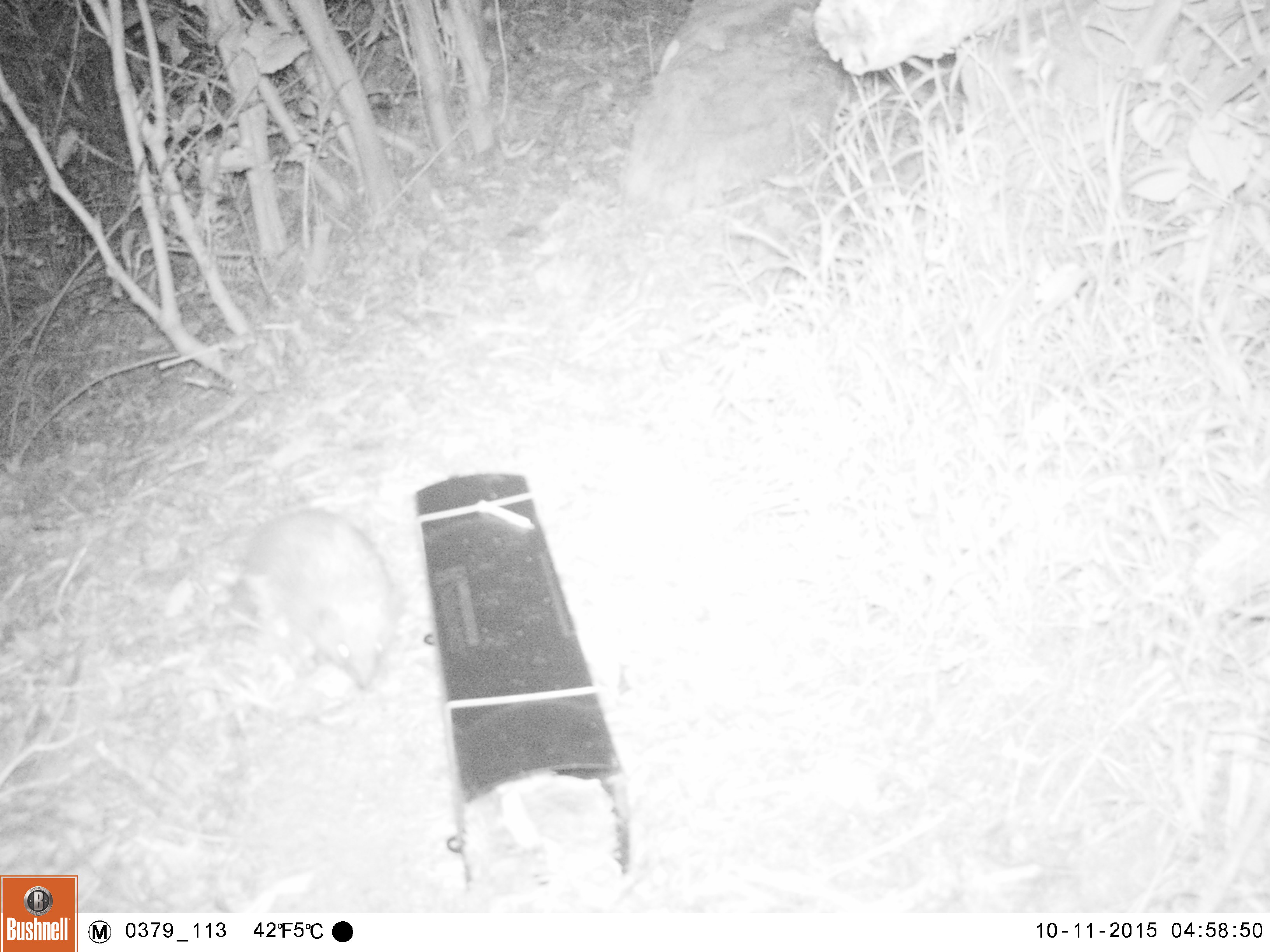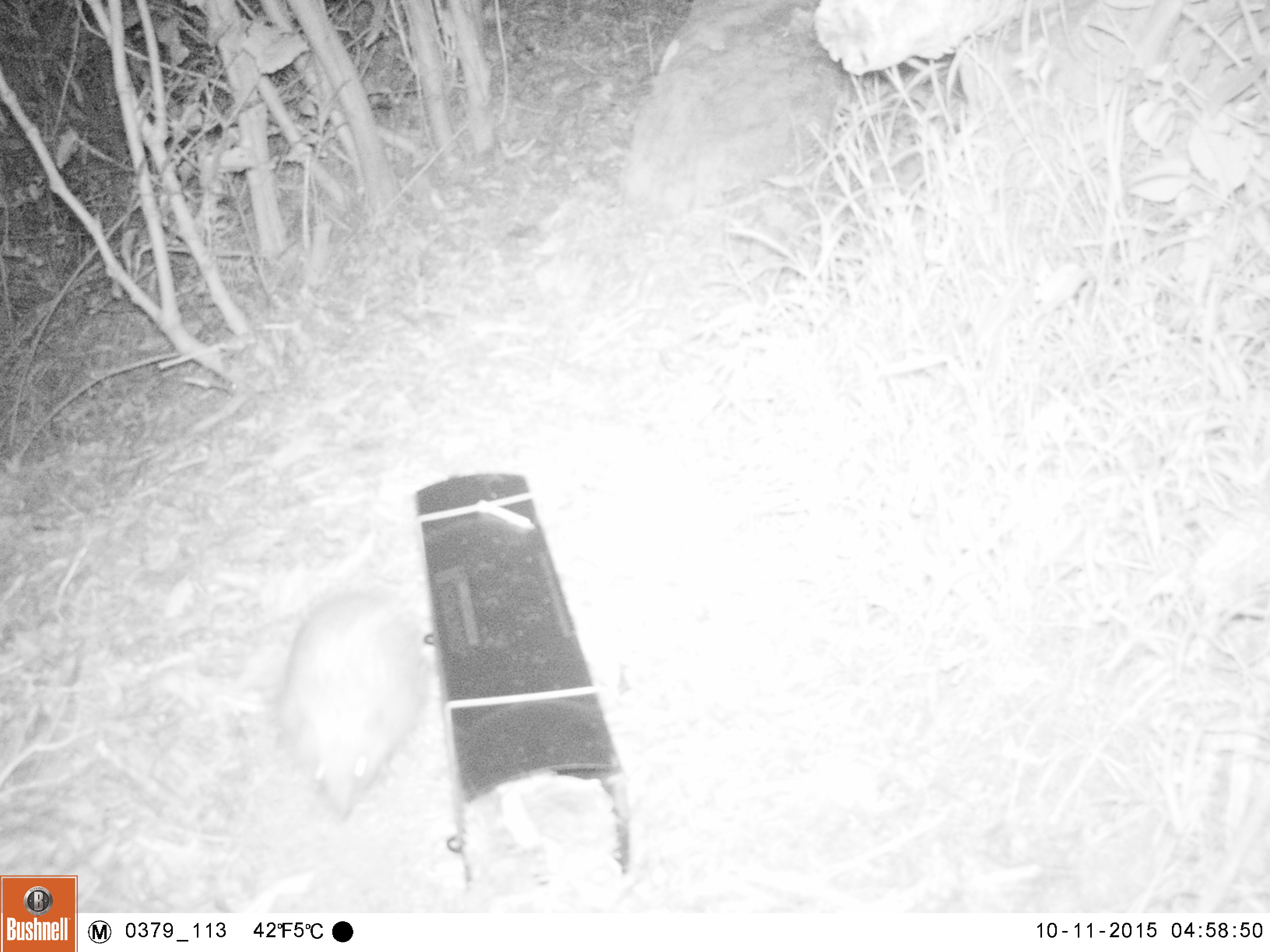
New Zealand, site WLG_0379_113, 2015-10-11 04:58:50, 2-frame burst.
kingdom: Animalia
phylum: Chordata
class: Mammalia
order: Eulipotyphla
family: Erinaceidae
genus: Erinaceus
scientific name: Erinaceus europaeus europaeus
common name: european hedgehog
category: hedgehog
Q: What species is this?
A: Hedgehog (european hedgehog) (Erinaceus europaeus europaeus).